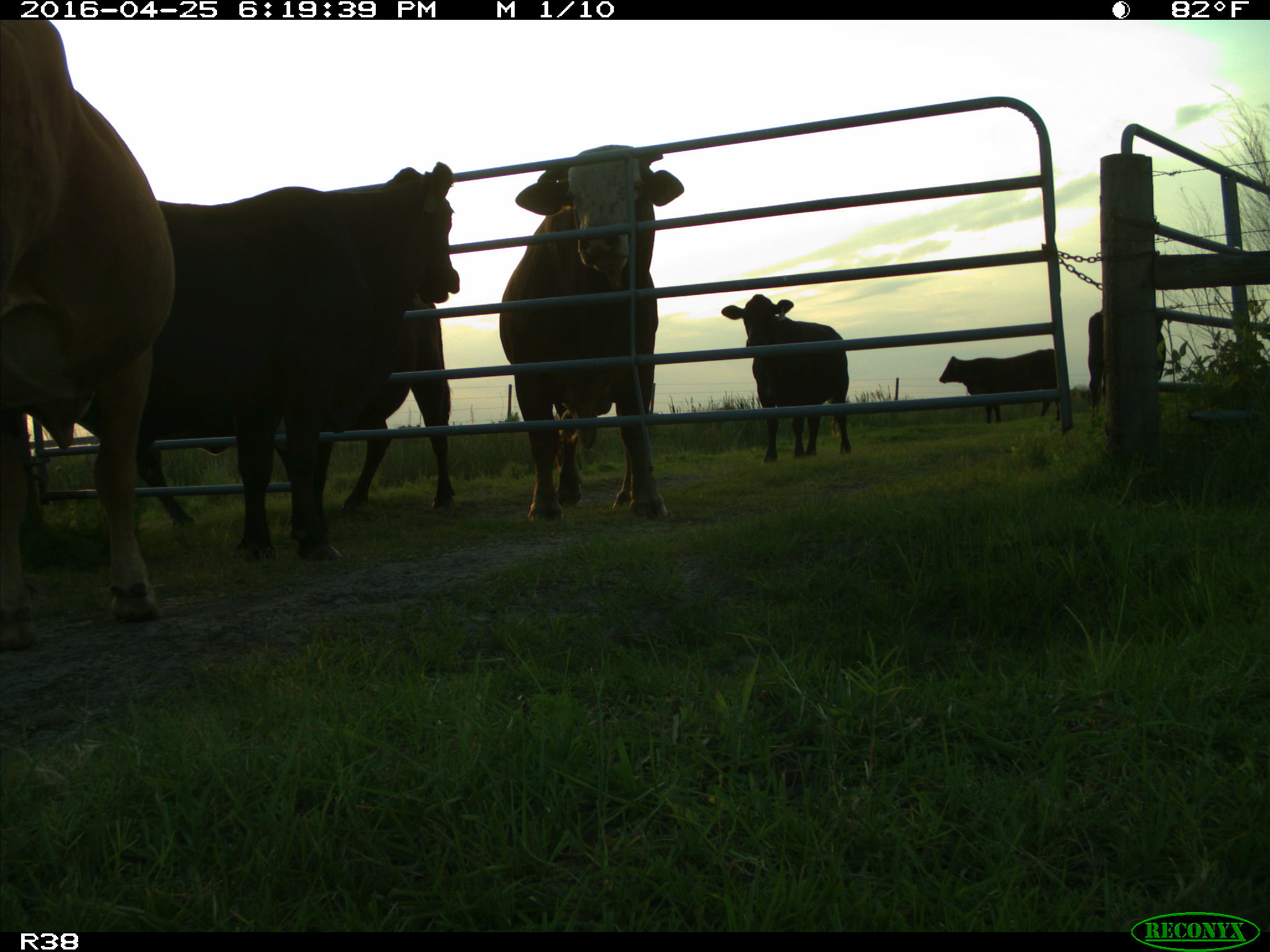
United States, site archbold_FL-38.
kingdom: Animalia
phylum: Chordata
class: Mammalia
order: Artiodactyla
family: Bovidae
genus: Bos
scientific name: Bos taurus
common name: domestic cow